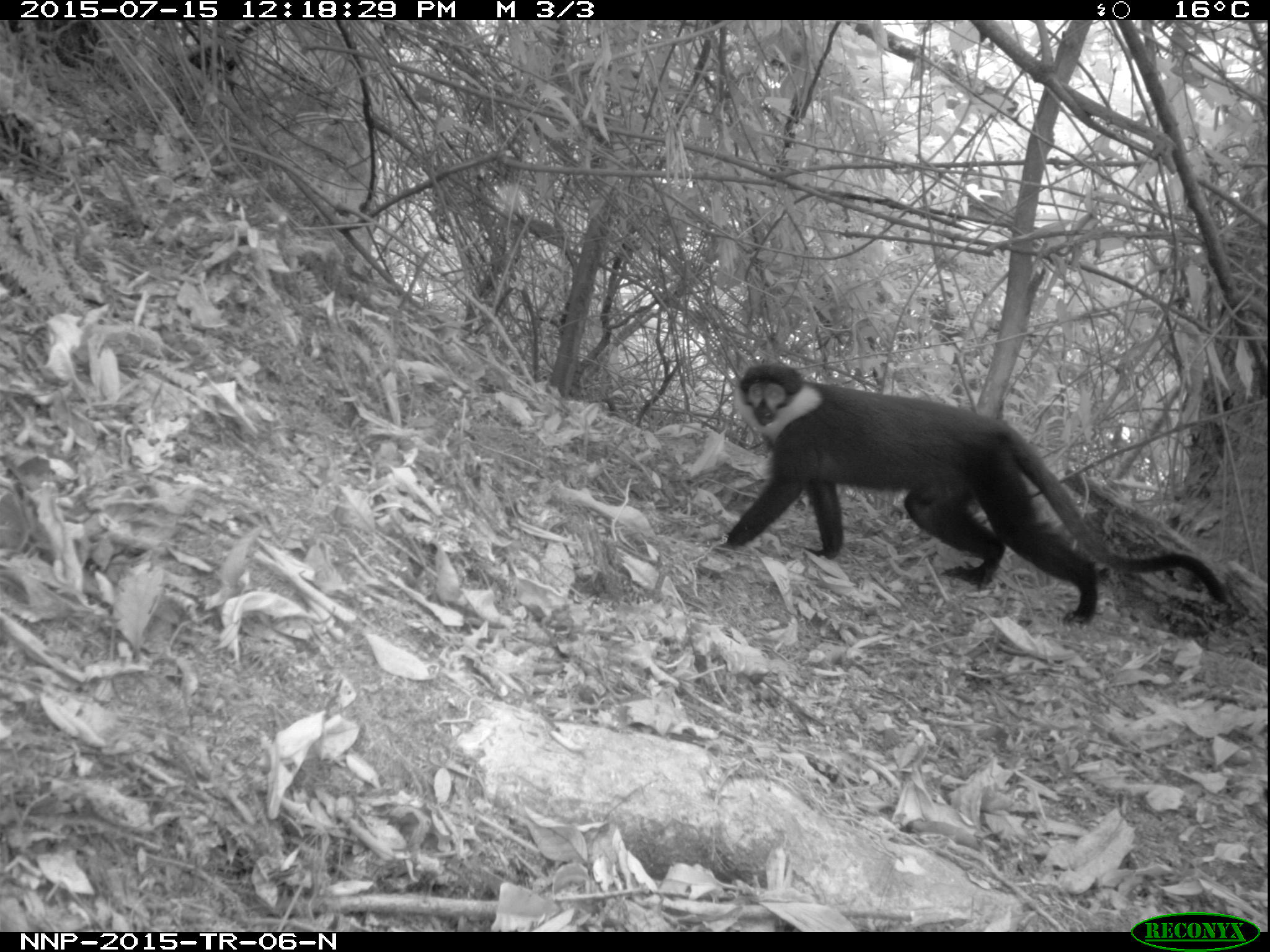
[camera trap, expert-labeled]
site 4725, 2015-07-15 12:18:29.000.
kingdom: Animalia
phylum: Chordata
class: Mammalia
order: Primates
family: Cercopithecidae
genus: Allochrocebus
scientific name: Allochrocebus lhoesti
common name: l'hoest's monkey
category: cercopithecus lhoesti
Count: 1.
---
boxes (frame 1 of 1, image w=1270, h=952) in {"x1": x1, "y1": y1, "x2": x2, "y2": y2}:
cercopithecus lhoesti: {"x1": 695, "y1": 361, "x2": 1228, "y2": 622}